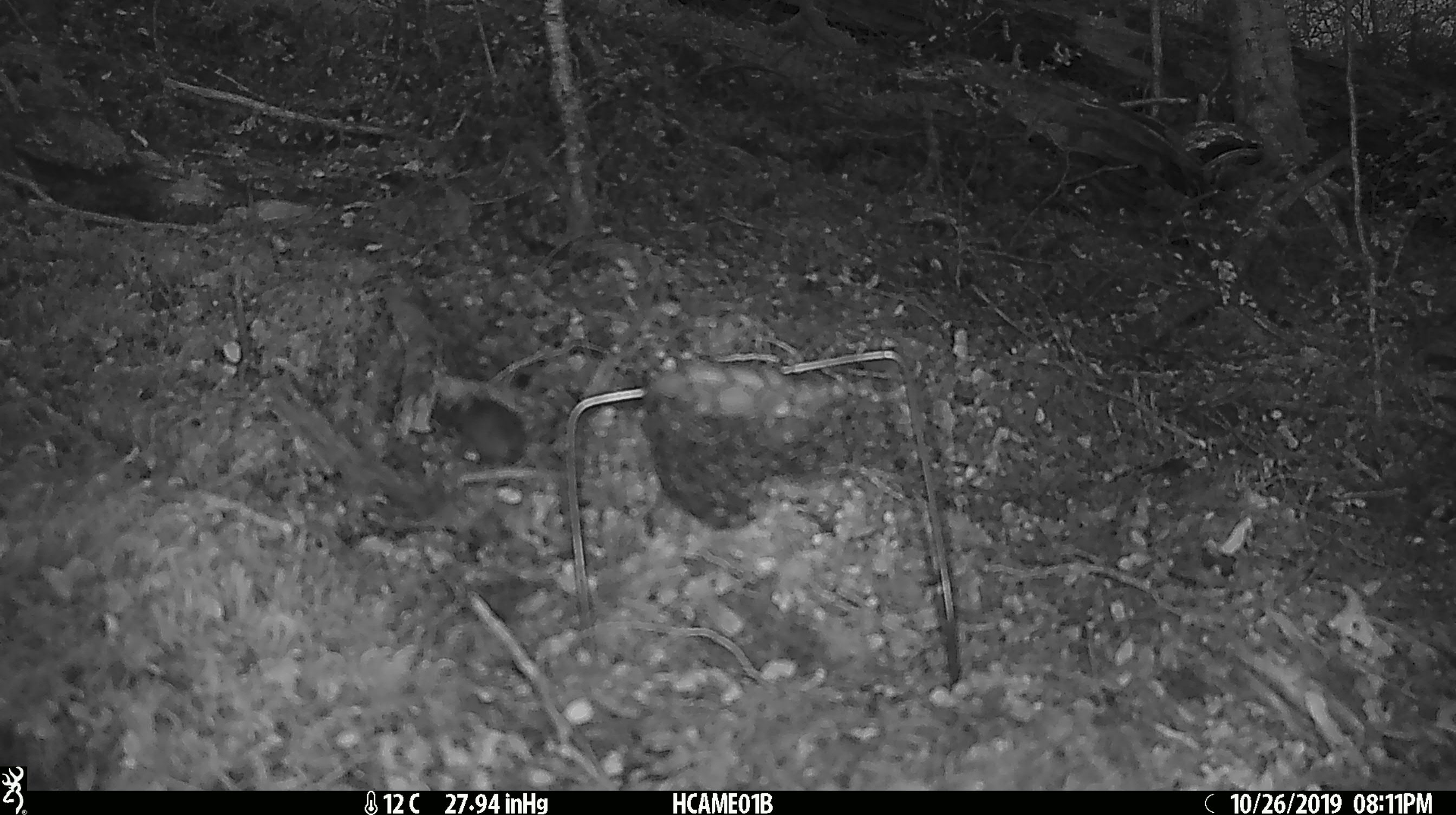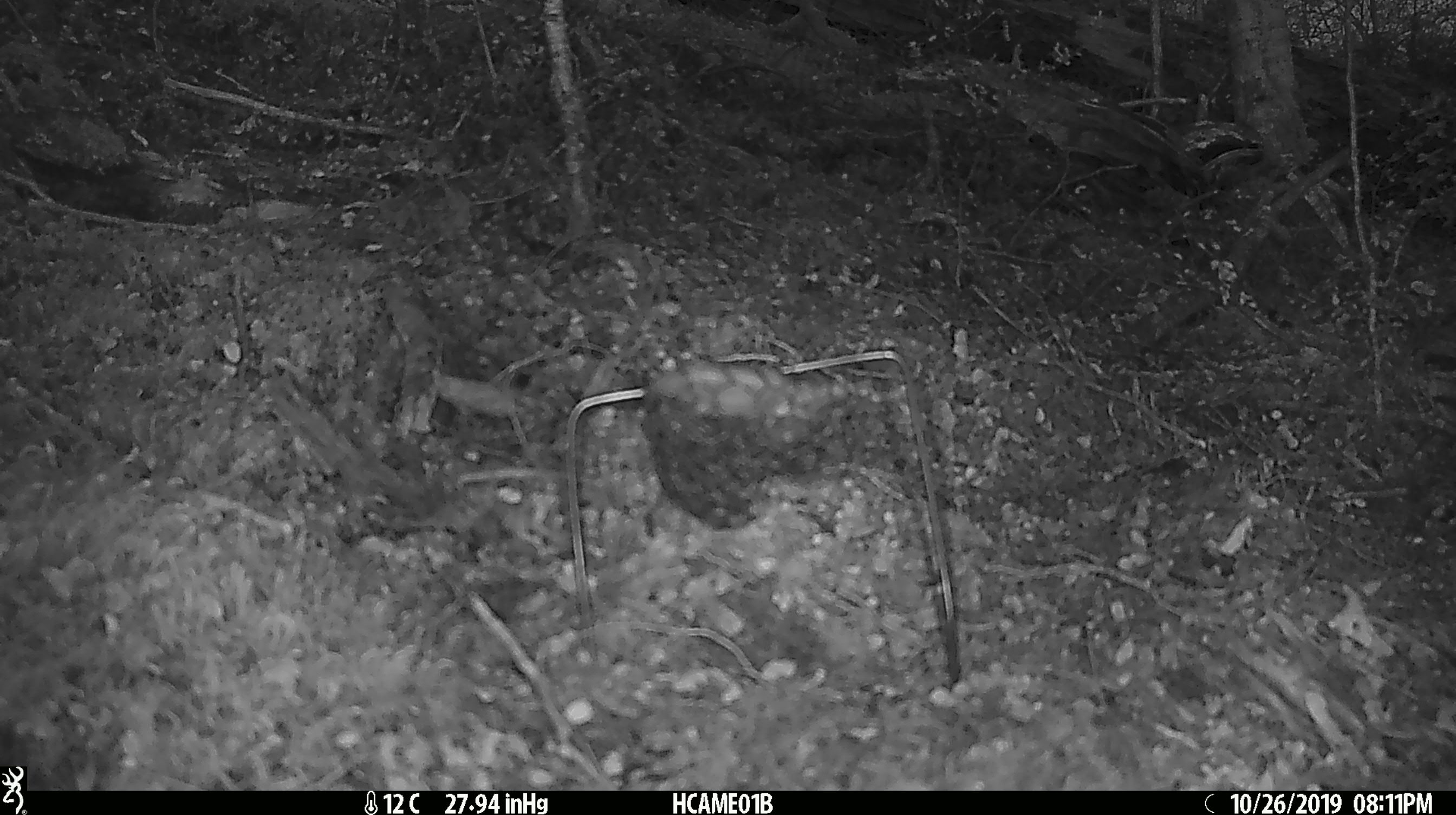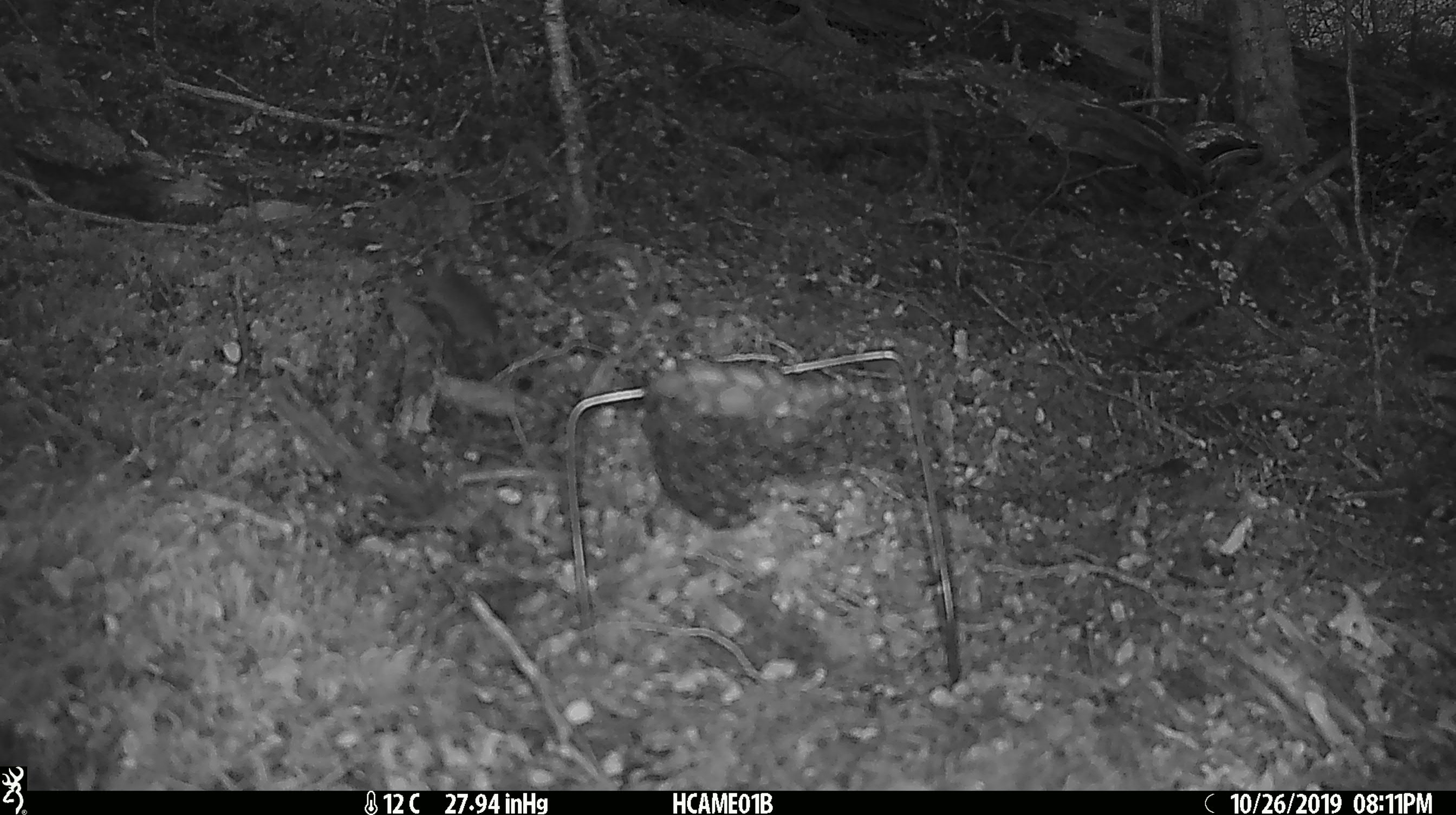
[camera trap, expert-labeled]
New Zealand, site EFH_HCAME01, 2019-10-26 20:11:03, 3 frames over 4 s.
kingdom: Animalia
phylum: Chordata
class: Mammalia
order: Rodentia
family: Muridae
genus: Mus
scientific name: Mus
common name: mouse